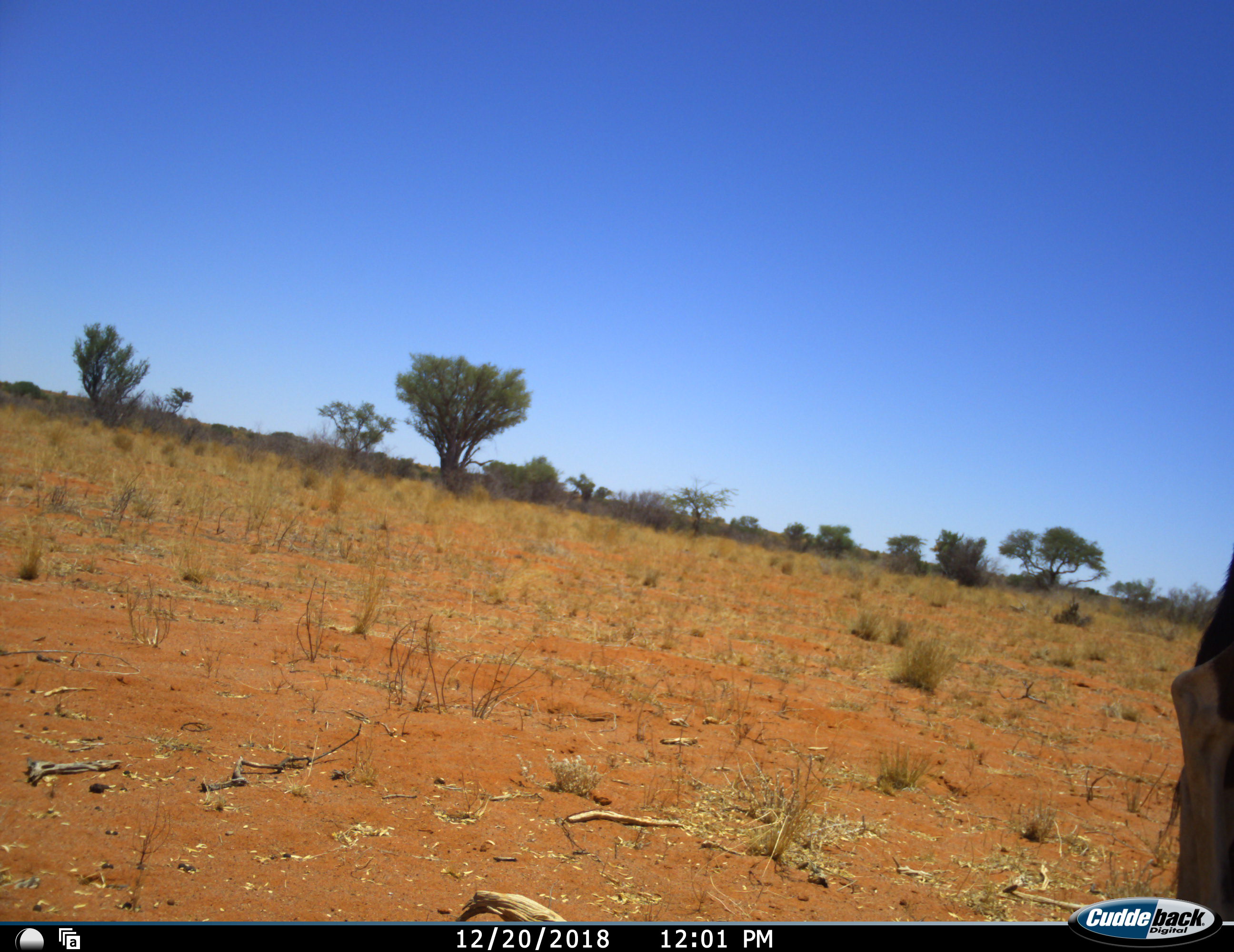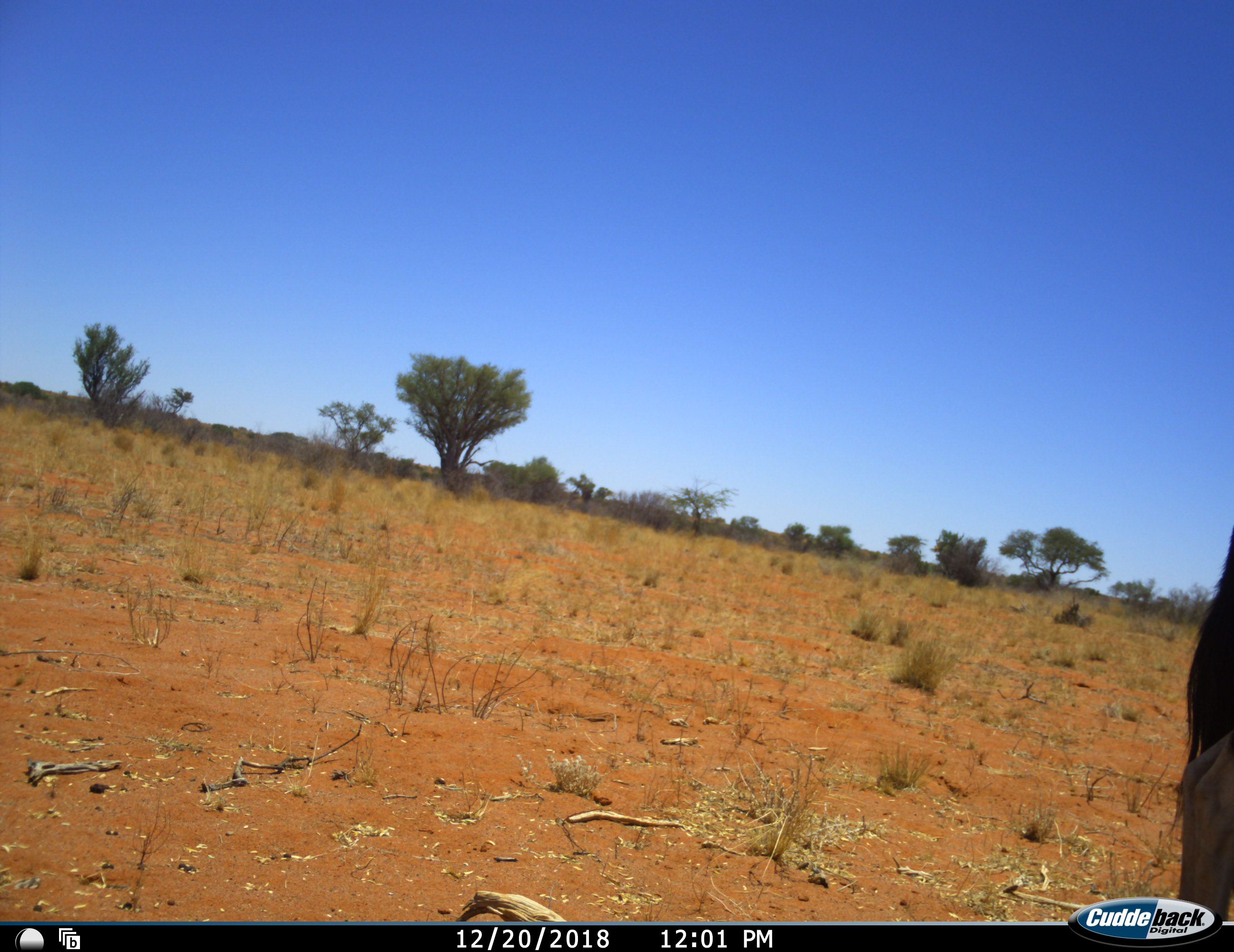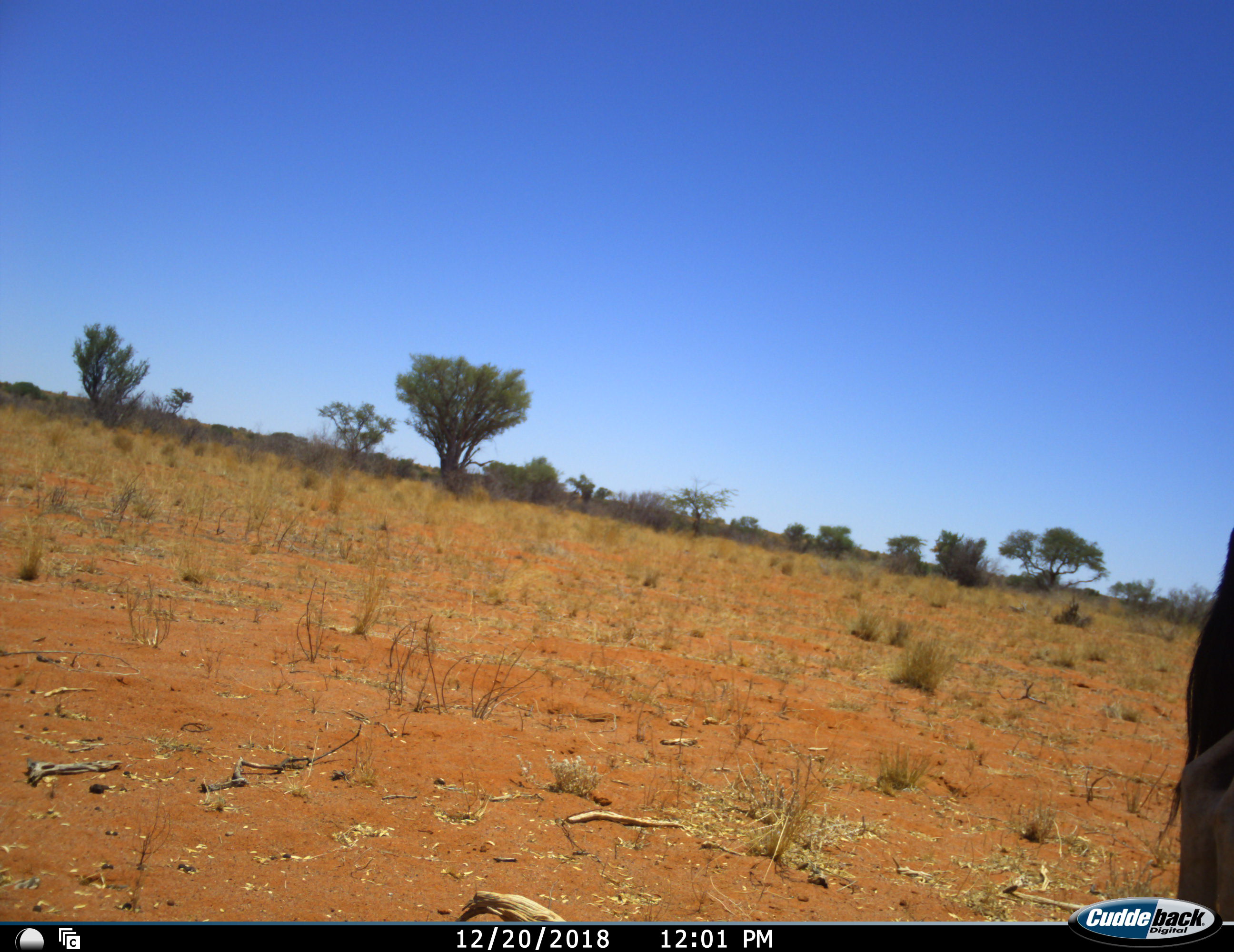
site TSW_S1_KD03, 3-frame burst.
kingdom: Animalia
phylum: Chordata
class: Mammalia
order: Artiodactyla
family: Bovidae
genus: Oryx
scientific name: Oryx gazella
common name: gemsbok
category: oryx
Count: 1.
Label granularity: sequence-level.